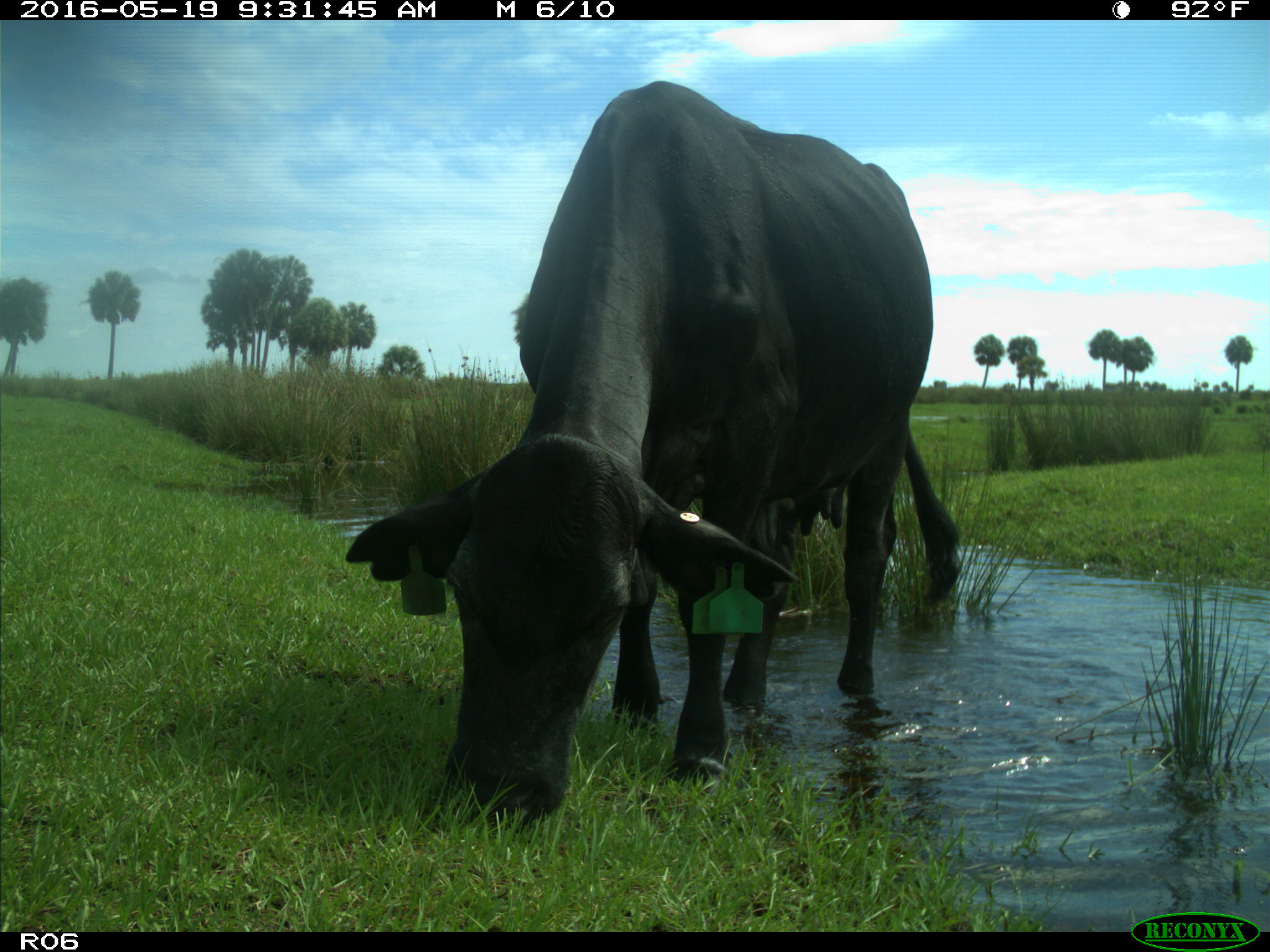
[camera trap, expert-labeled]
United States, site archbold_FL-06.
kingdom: Animalia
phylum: Chordata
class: Mammalia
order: Artiodactyla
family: Bovidae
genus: Bos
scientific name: Bos taurus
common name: domestic cow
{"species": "Bos taurus (domestic cow)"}